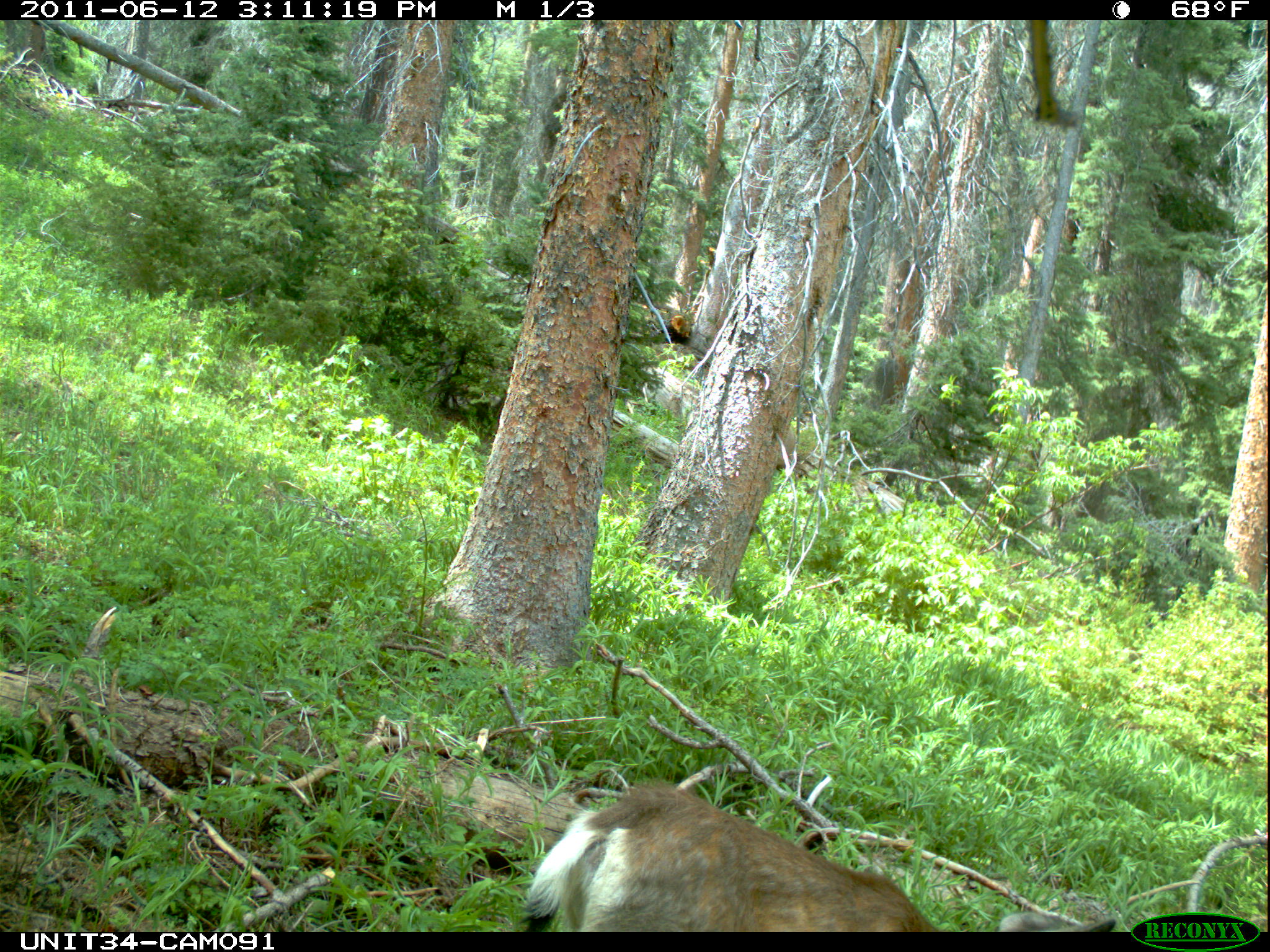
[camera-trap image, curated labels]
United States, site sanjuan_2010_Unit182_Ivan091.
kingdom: Animalia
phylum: Chordata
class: Mammalia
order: Artiodactyla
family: Cervidae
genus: Odocoileus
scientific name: Odocoileus hemionus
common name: mule deer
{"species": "Odocoileus hemionus (mule deer)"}